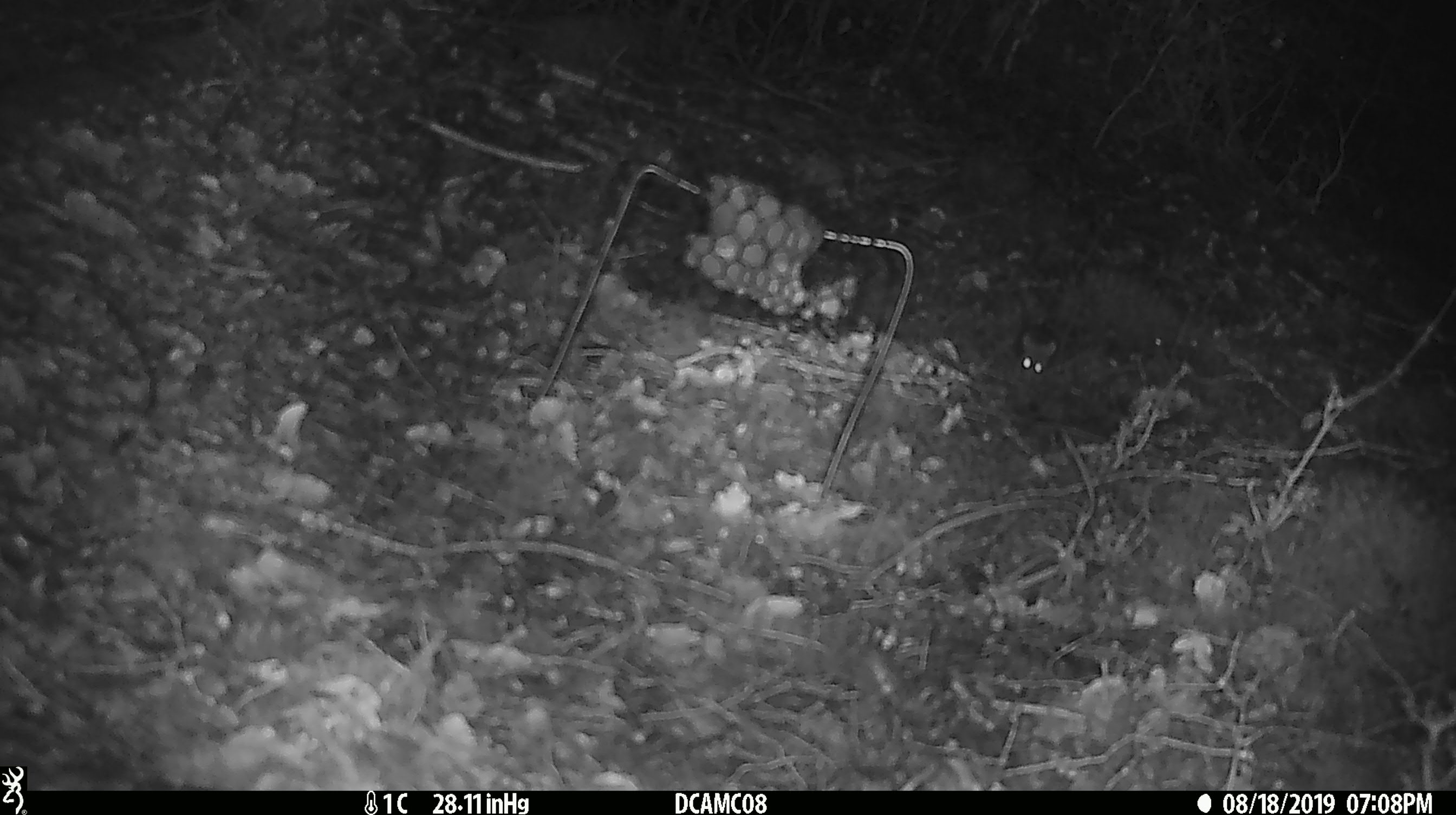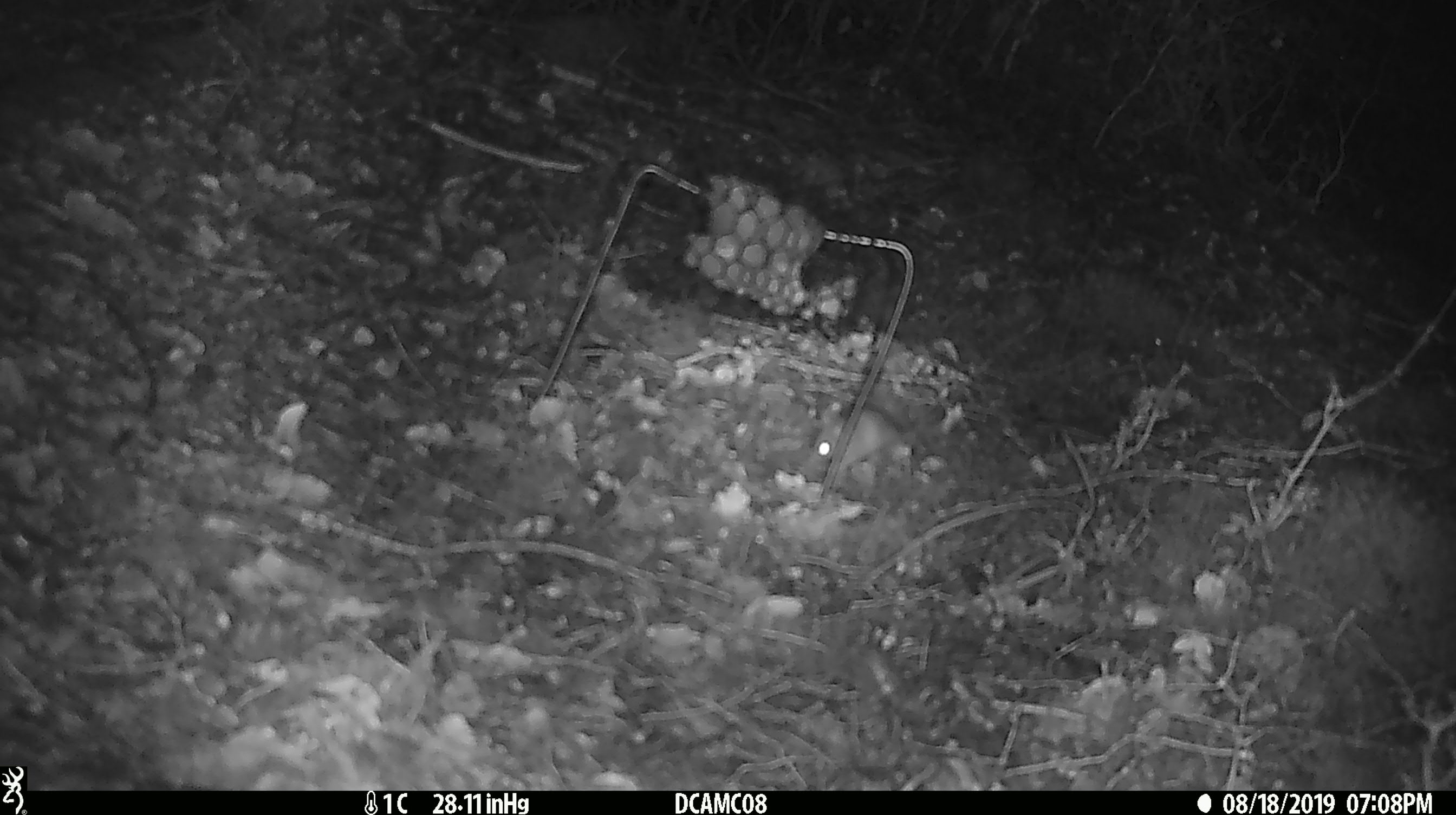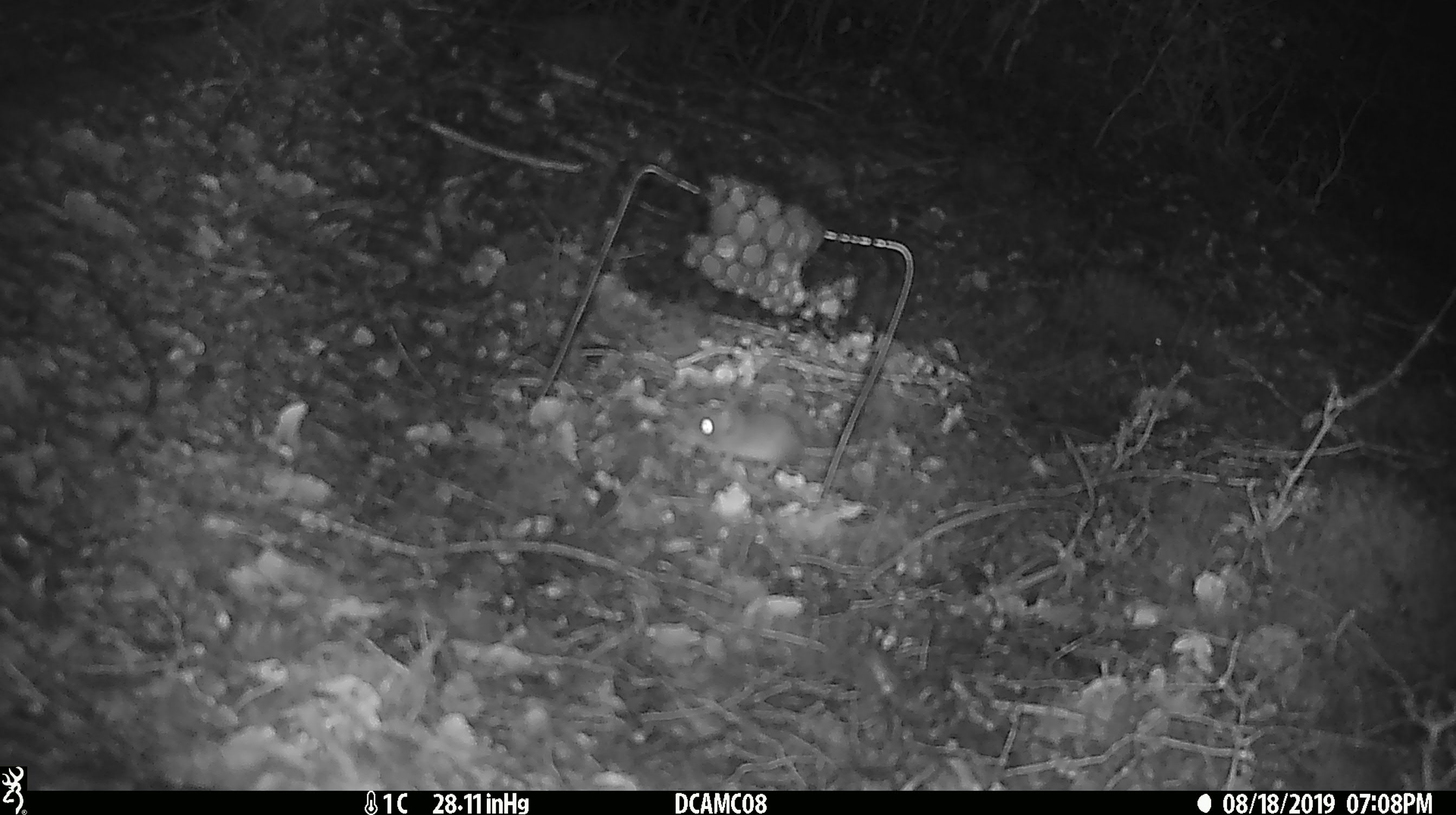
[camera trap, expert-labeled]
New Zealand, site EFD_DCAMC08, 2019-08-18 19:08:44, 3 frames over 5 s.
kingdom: Animalia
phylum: Chordata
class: Mammalia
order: Rodentia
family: Muridae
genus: Mus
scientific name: Mus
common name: mouse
Mouse (Mus).